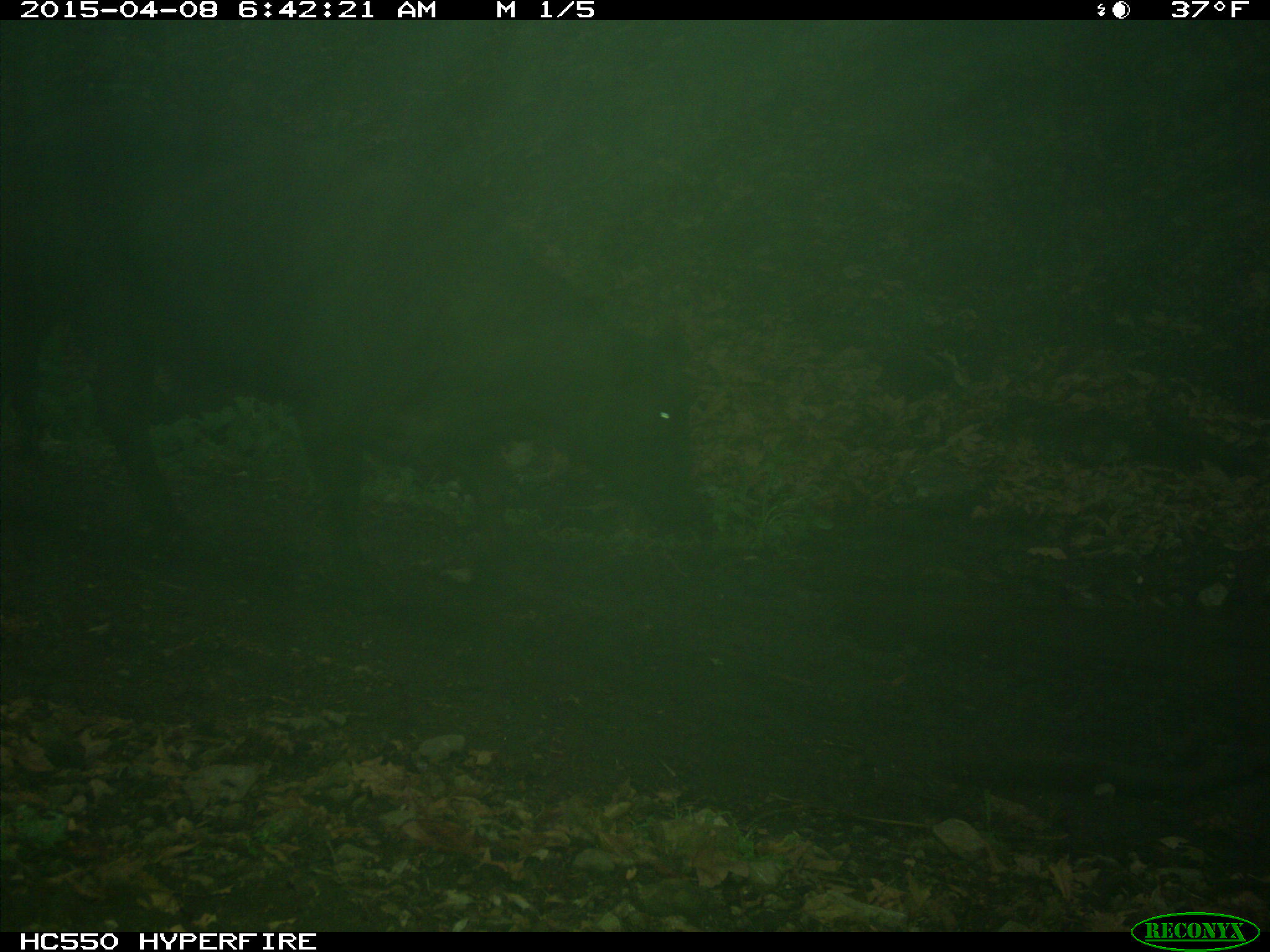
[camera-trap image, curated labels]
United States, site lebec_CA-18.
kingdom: Animalia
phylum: Chordata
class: Mammalia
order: Artiodactyla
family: Bovidae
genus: Bos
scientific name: Bos taurus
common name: domestic cow